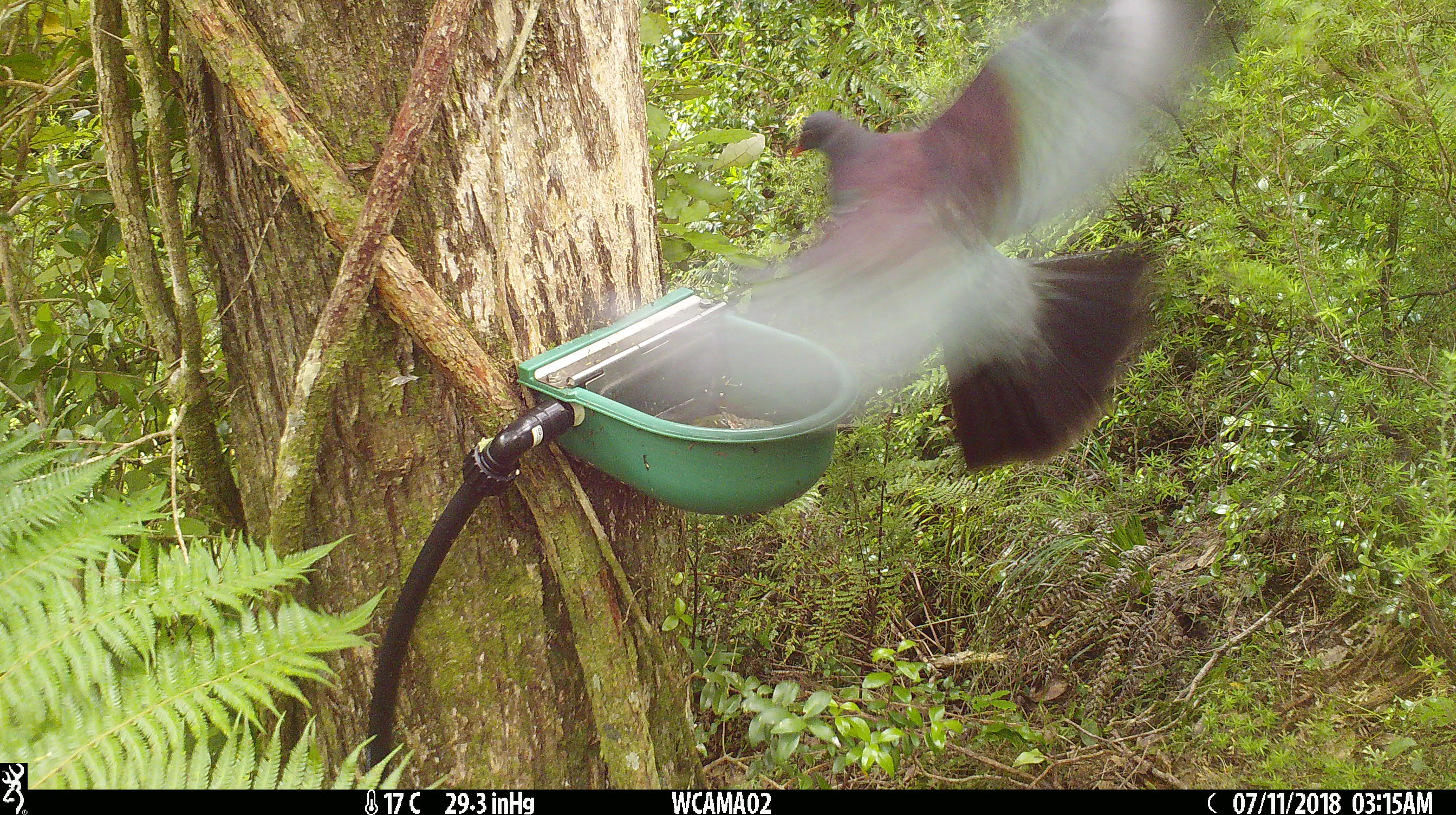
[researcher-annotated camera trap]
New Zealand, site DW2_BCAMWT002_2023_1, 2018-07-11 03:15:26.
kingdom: Animalia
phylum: Chordata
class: Aves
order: Columbiformes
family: Columbidae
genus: Hemiphaga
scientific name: Hemiphaga novaeseelandiae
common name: new zealand pigeon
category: kereru